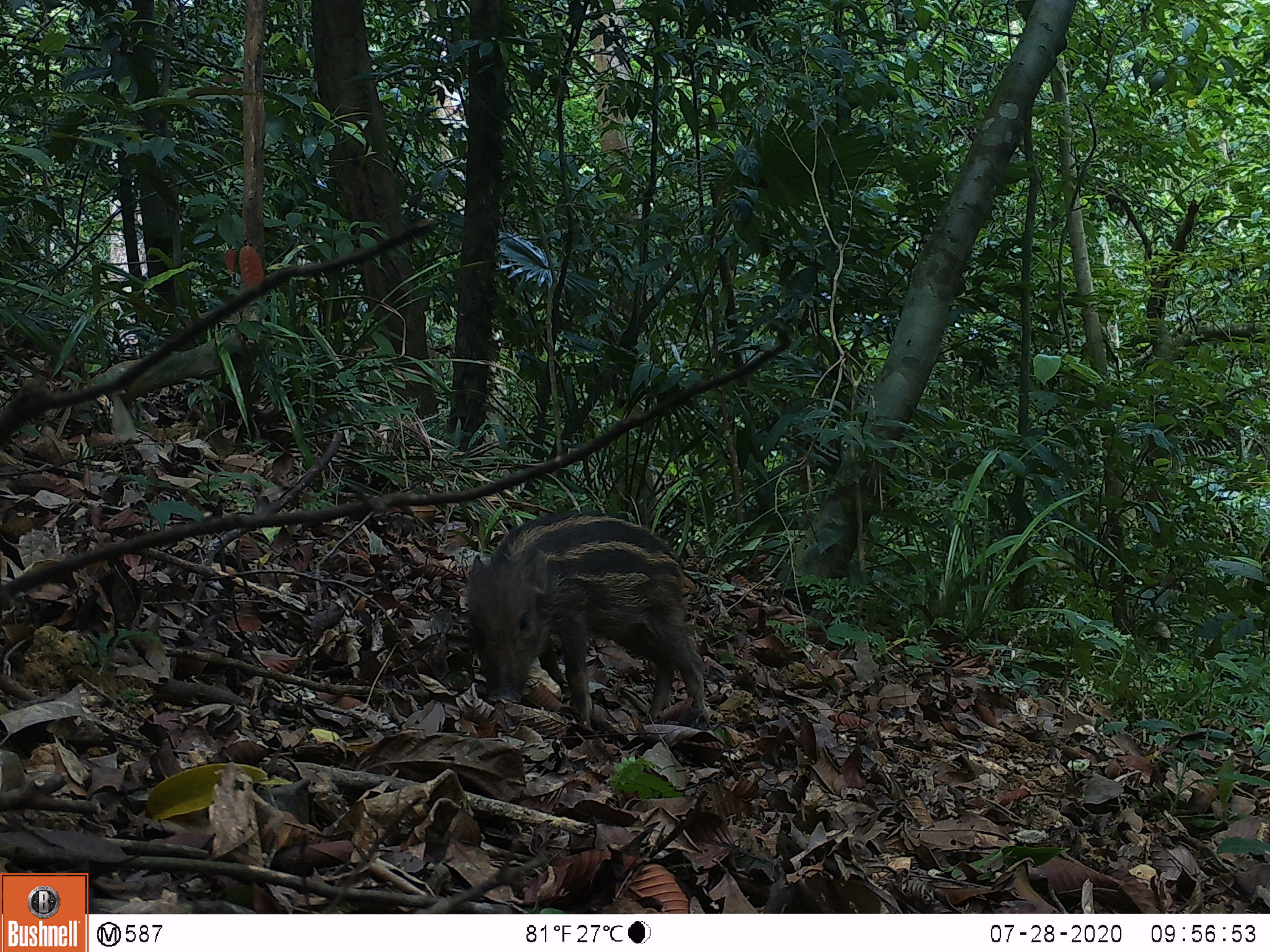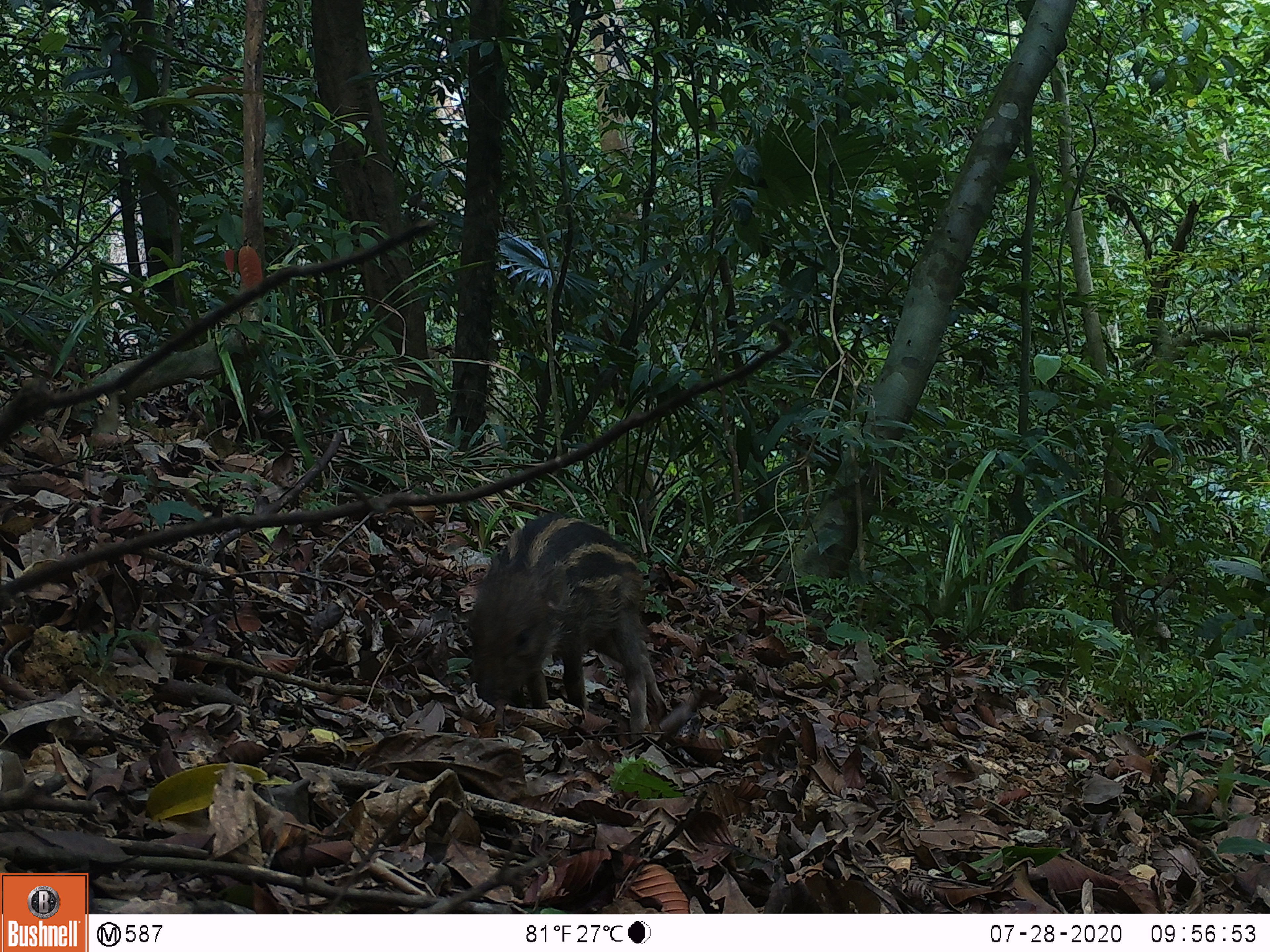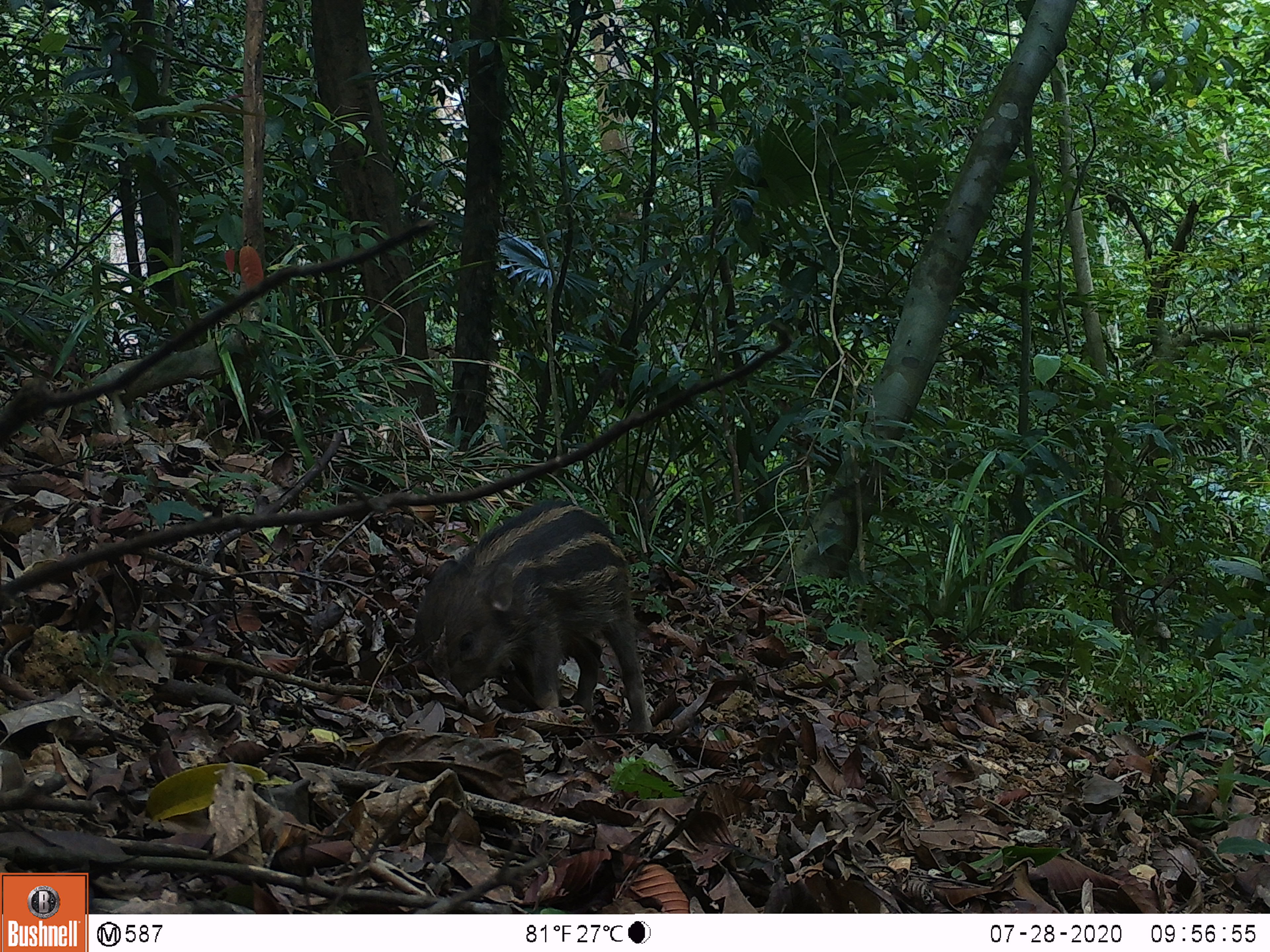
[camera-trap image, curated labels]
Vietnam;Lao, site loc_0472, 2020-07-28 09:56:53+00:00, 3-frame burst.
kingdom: Animalia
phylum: Chordata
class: Mammalia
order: Artiodactyla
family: Suidae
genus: Sus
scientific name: Sus scrofa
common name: eurasian wild pig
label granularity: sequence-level